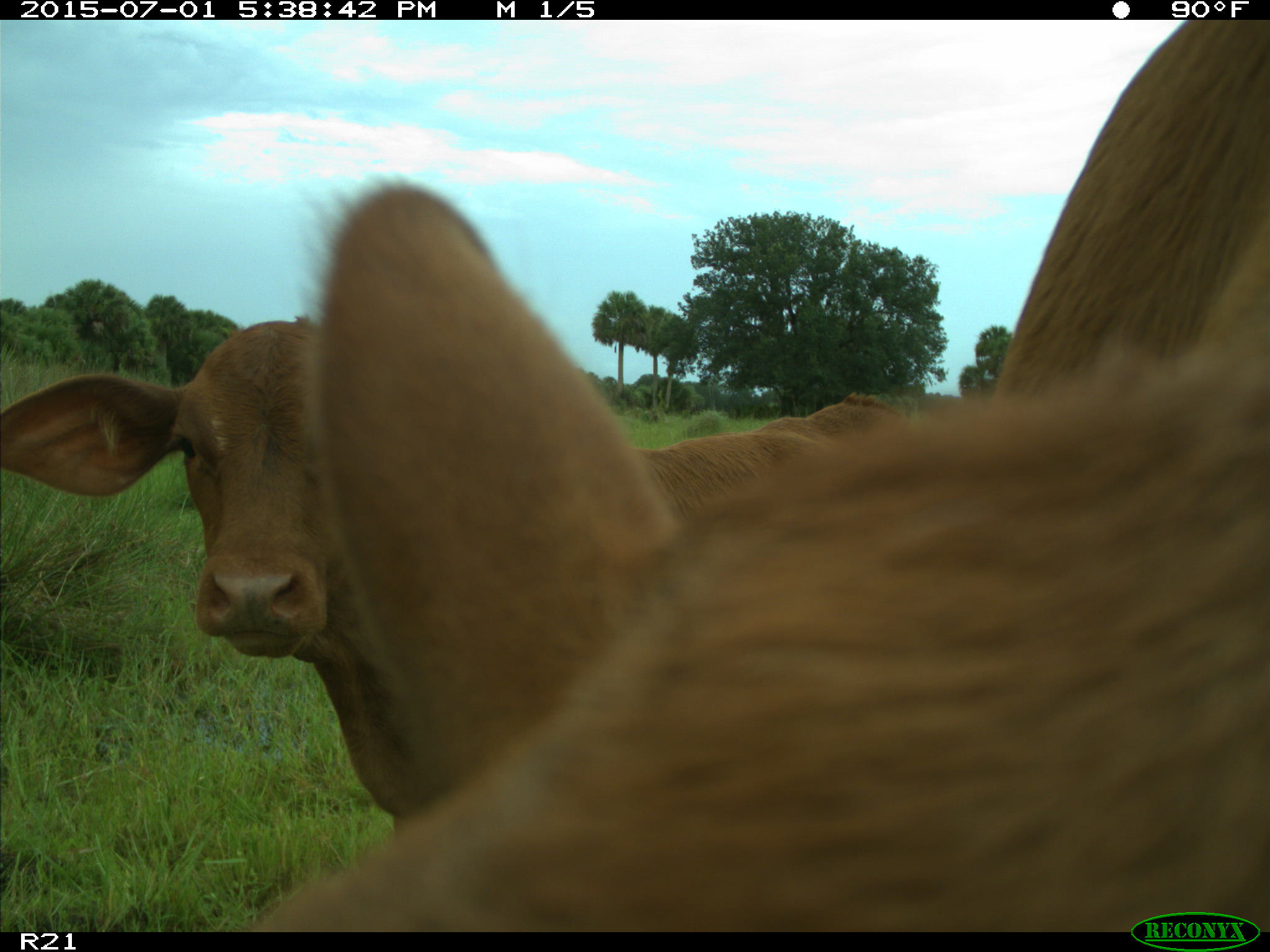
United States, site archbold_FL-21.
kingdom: Animalia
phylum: Chordata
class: Mammalia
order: Artiodactyla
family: Bovidae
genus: Bos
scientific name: Bos taurus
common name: domestic cow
Bos taurus (domestic cow).